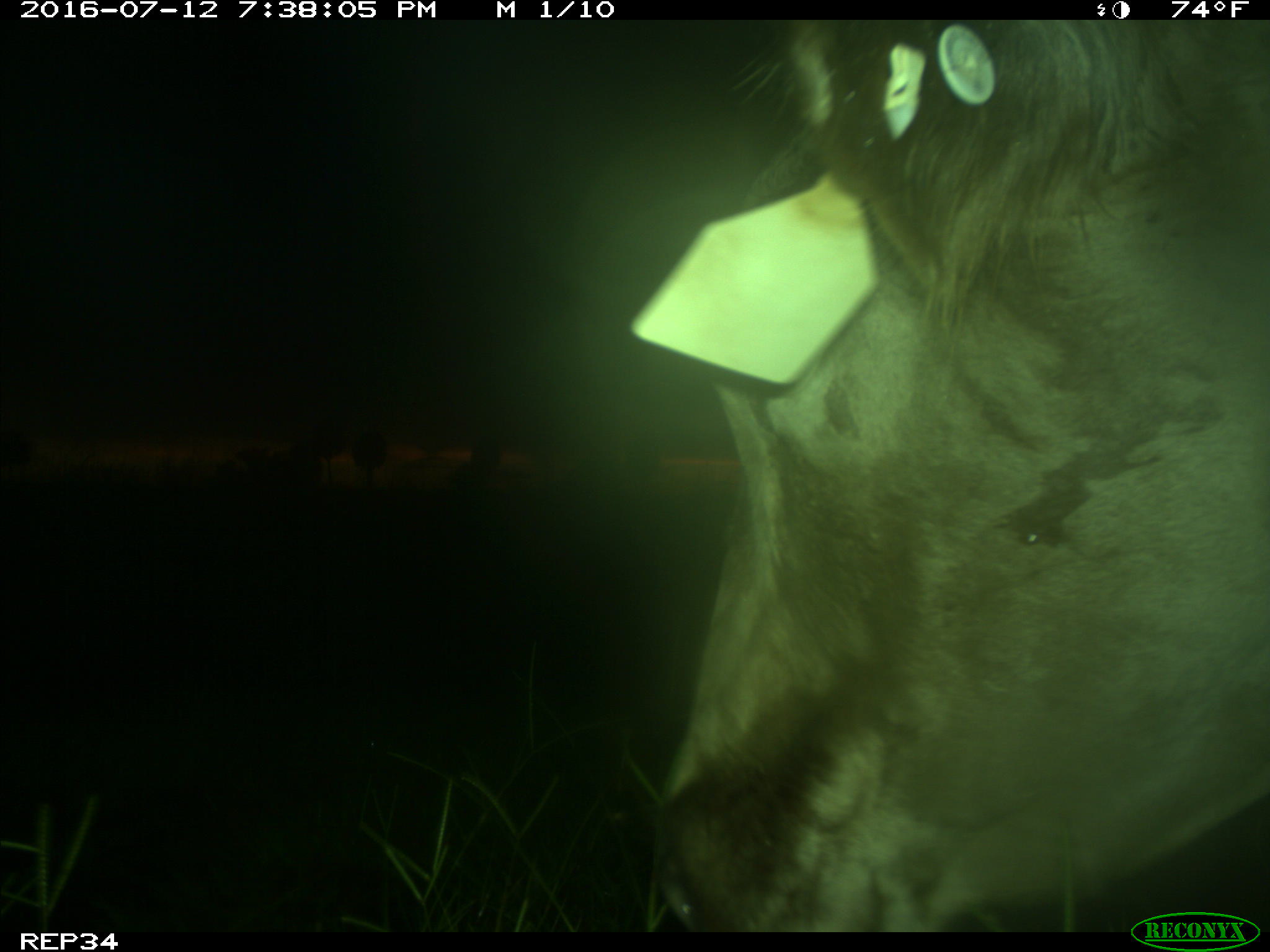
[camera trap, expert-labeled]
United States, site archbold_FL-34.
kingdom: Animalia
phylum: Chordata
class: Mammalia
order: Artiodactyla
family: Bovidae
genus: Bos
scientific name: Bos taurus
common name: domestic cow